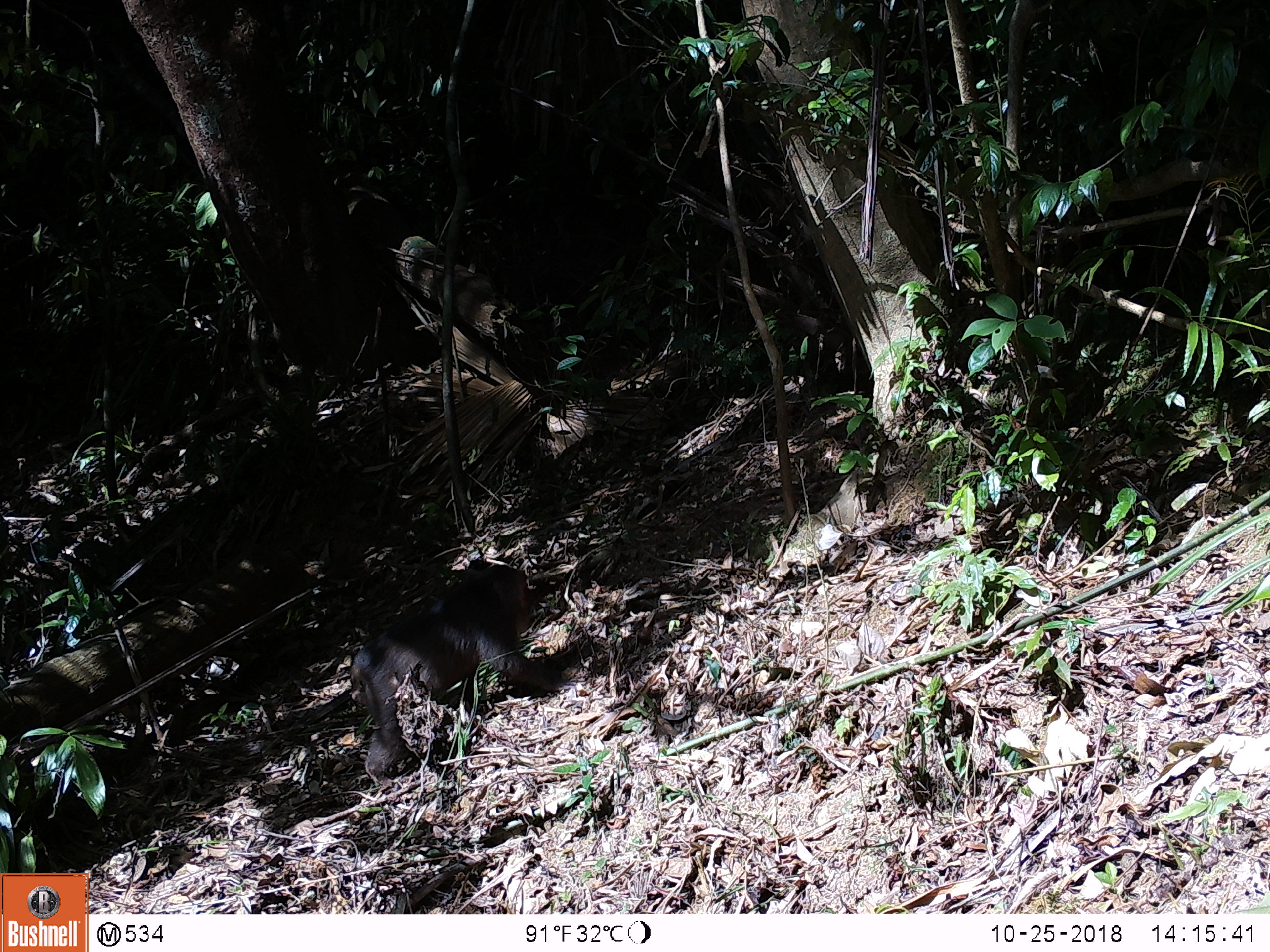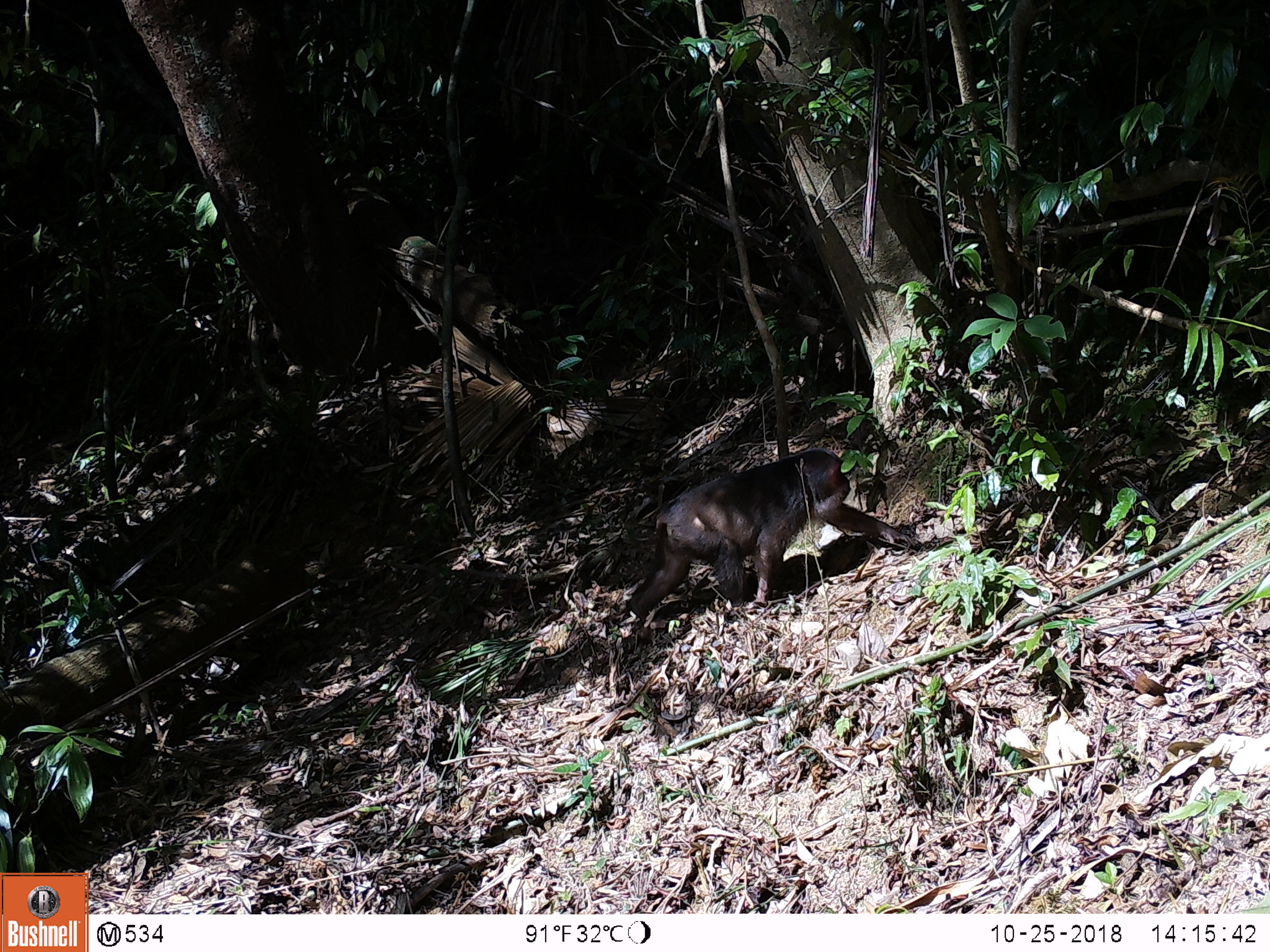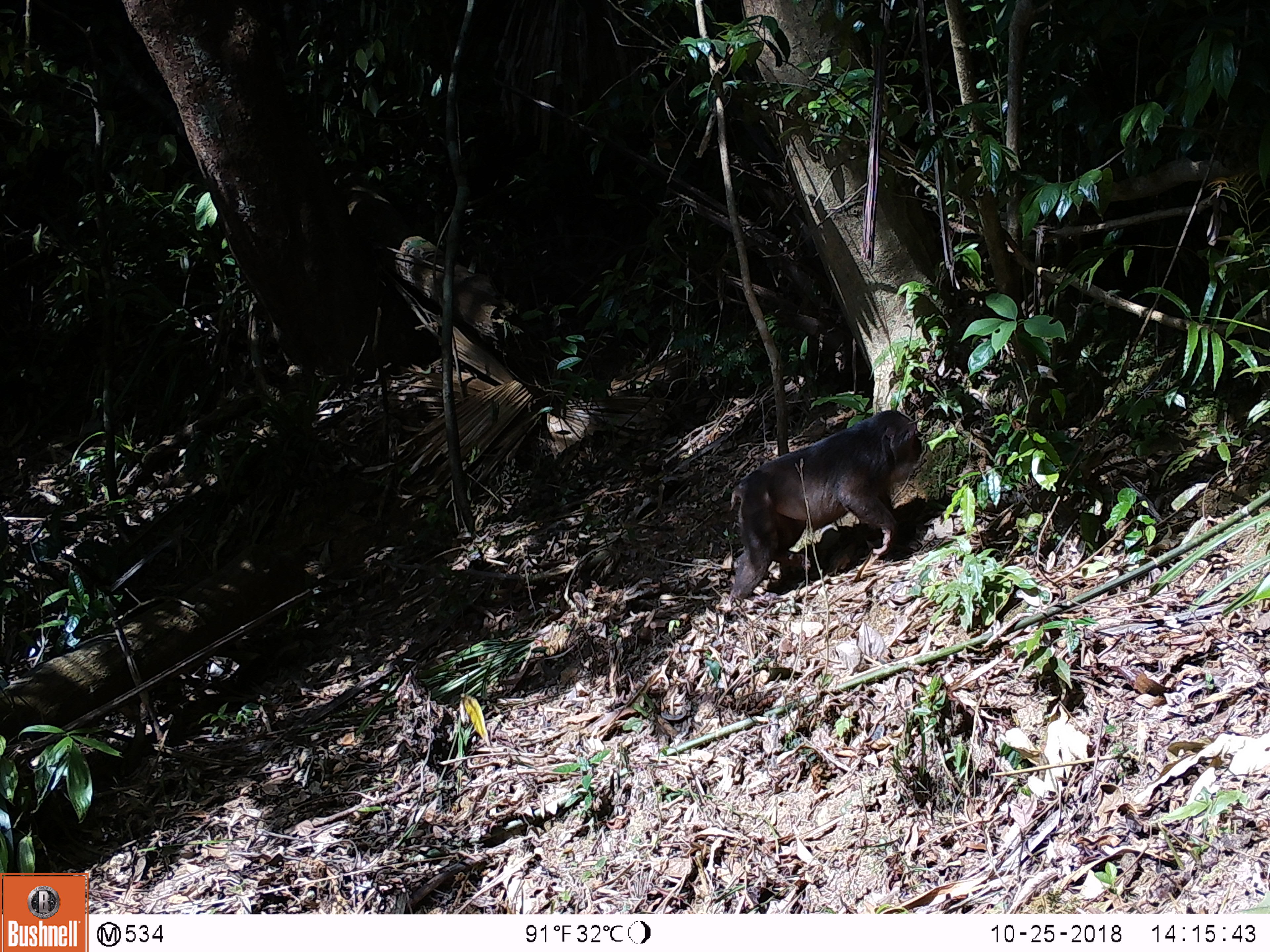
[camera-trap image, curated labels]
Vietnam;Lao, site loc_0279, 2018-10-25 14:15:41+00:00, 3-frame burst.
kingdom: Animalia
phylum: Chordata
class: Mammalia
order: Primates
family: Cercopithecidae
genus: Macaca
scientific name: Macaca arctoides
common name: stump-tailed macaque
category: stump tailed macaque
Stump tailed macaque (stump-tailed macaque) (Macaca arctoides). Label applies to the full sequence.